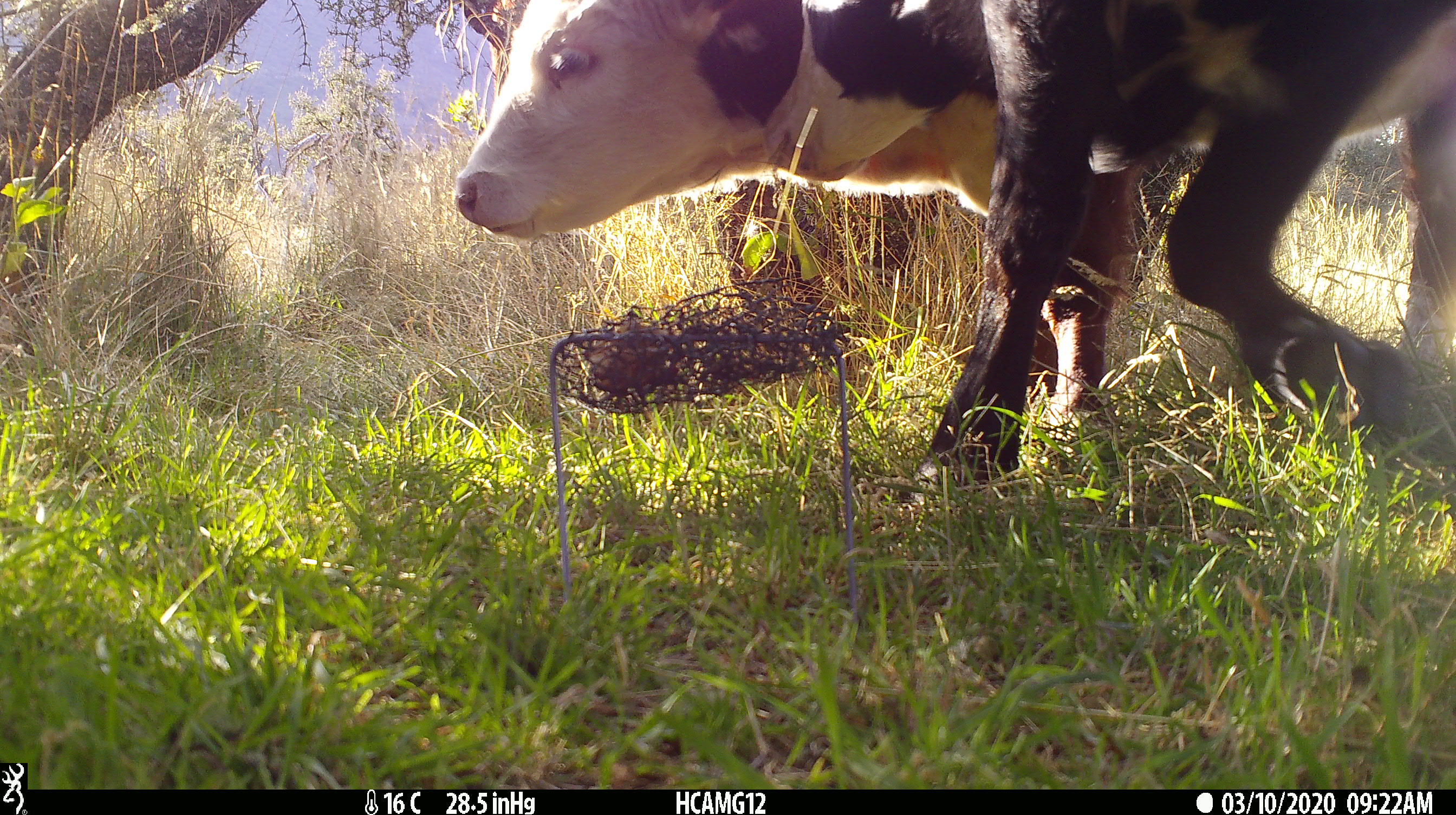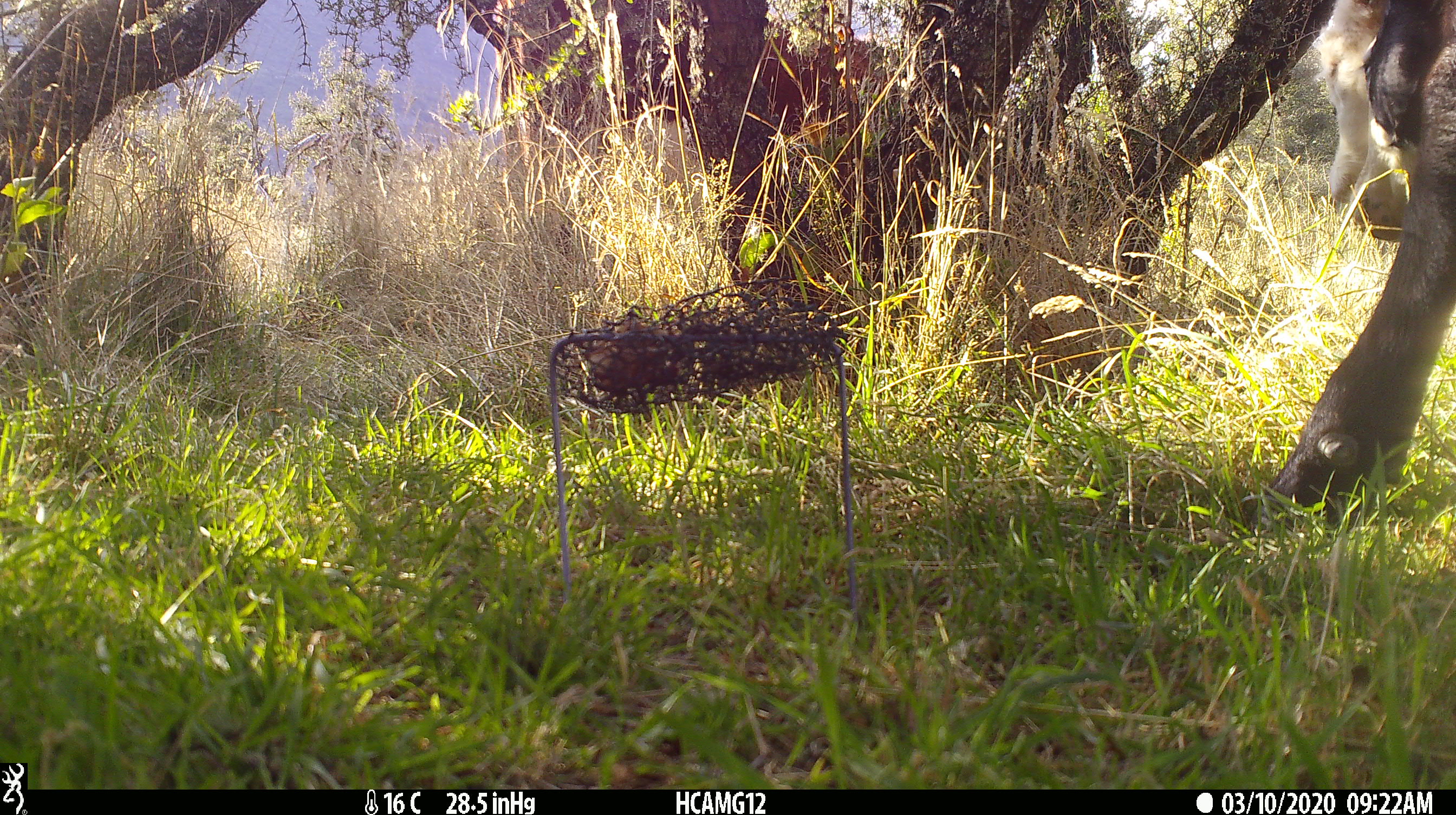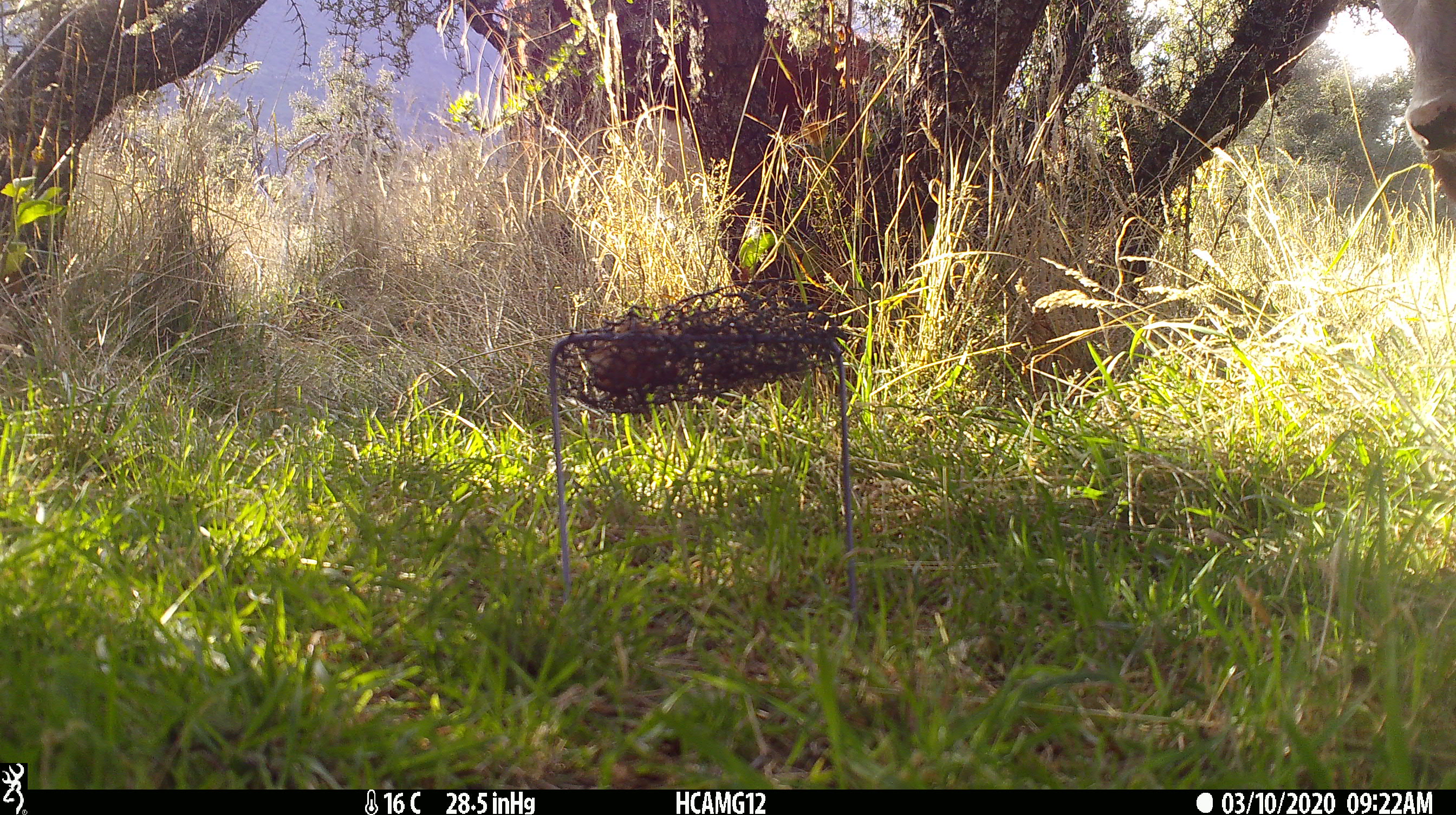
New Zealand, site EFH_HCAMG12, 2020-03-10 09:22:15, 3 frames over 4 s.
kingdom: Animalia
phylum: Chordata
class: Mammalia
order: Artiodactyla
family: Bovidae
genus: Bos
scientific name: Bos taurus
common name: domestic cow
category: cow